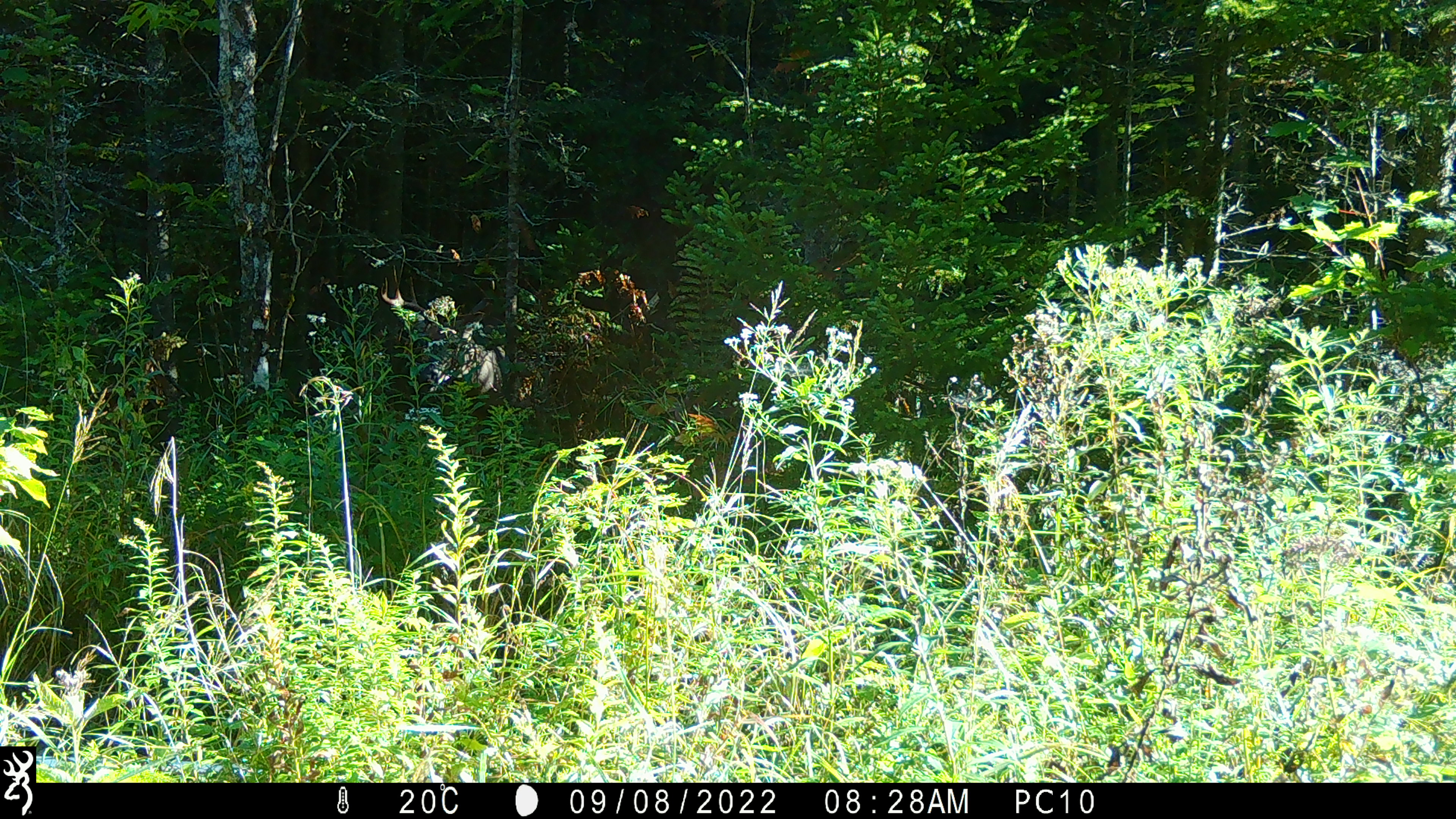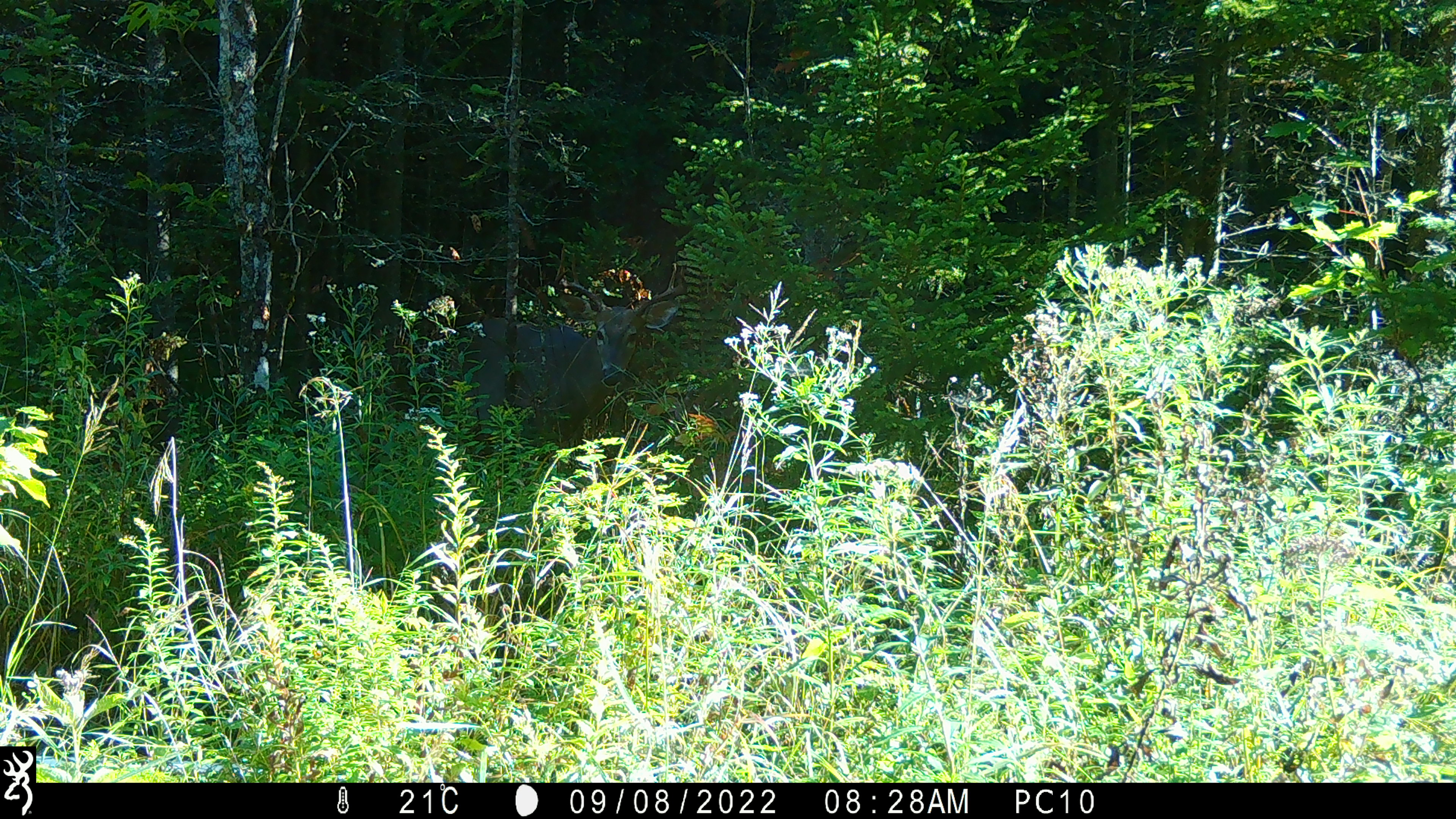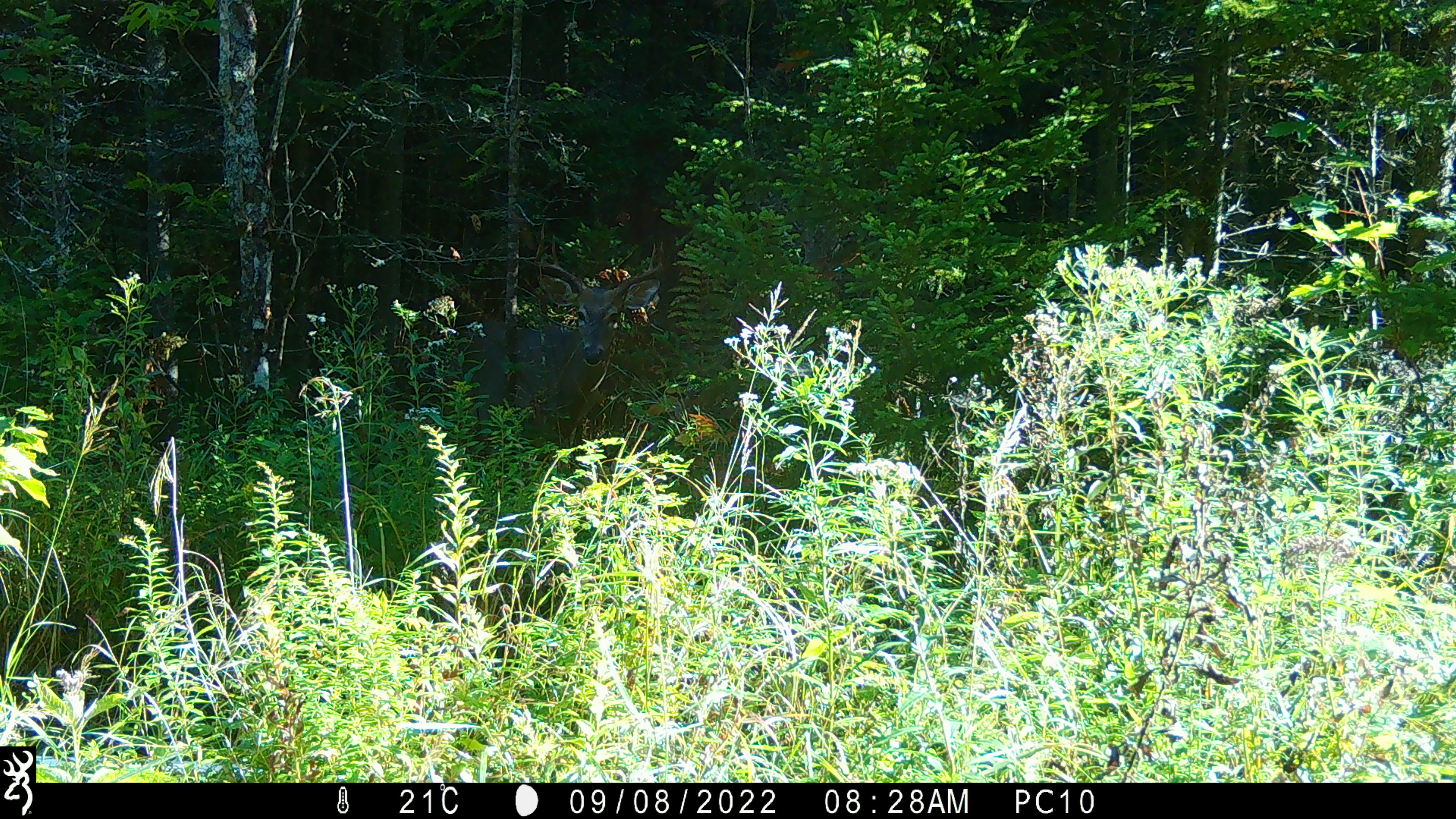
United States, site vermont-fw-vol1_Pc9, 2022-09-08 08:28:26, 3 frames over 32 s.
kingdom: Animalia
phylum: Chordata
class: Mammalia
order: Artiodactyla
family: Cervidae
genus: Odocoileus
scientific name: Odocoileus virginianus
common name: white-tailed deer